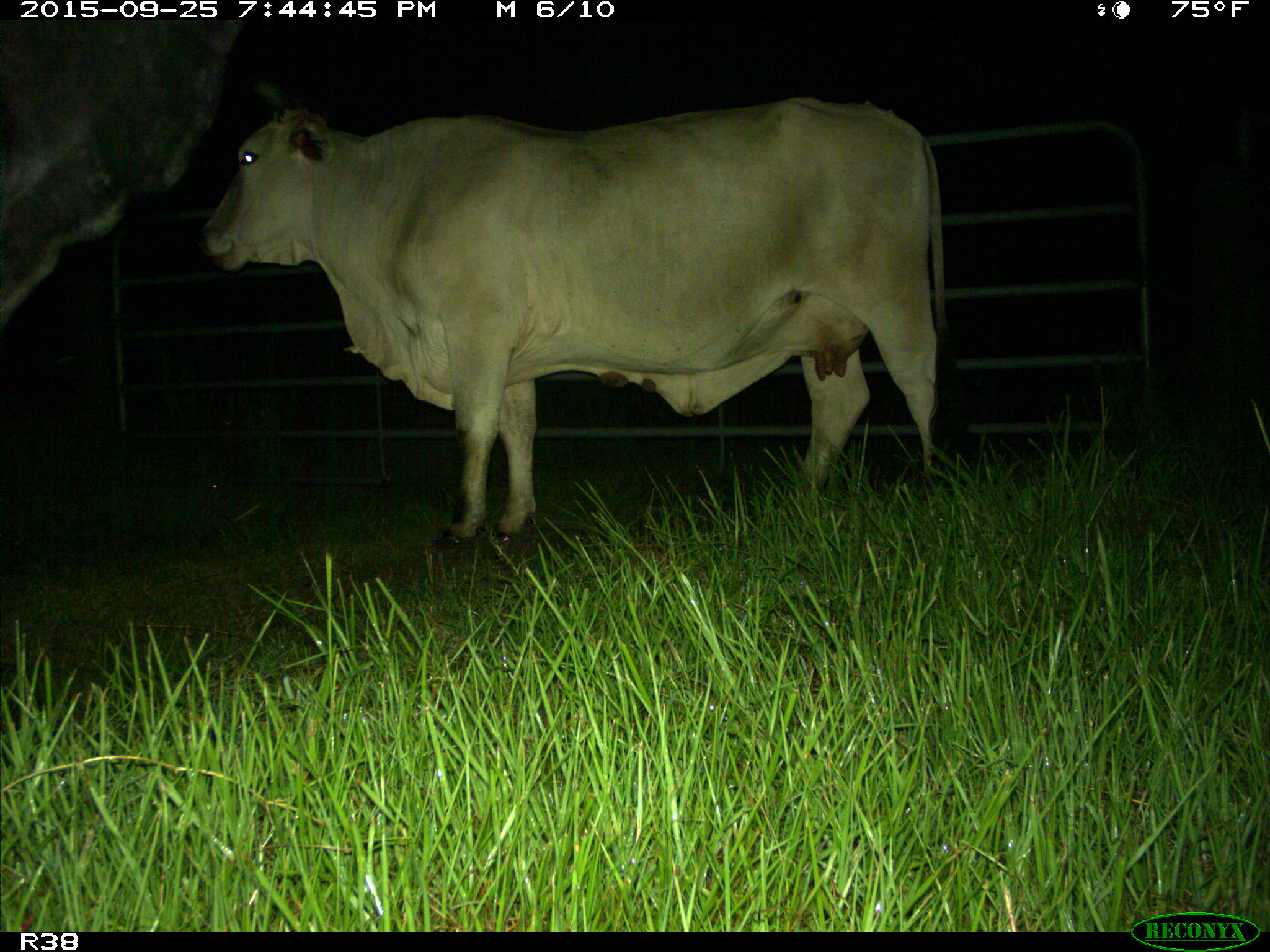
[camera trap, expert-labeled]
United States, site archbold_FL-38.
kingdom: Animalia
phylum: Chordata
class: Mammalia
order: Artiodactyla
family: Bovidae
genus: Bos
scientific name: Bos taurus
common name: domestic cow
Bos taurus (domestic cow).